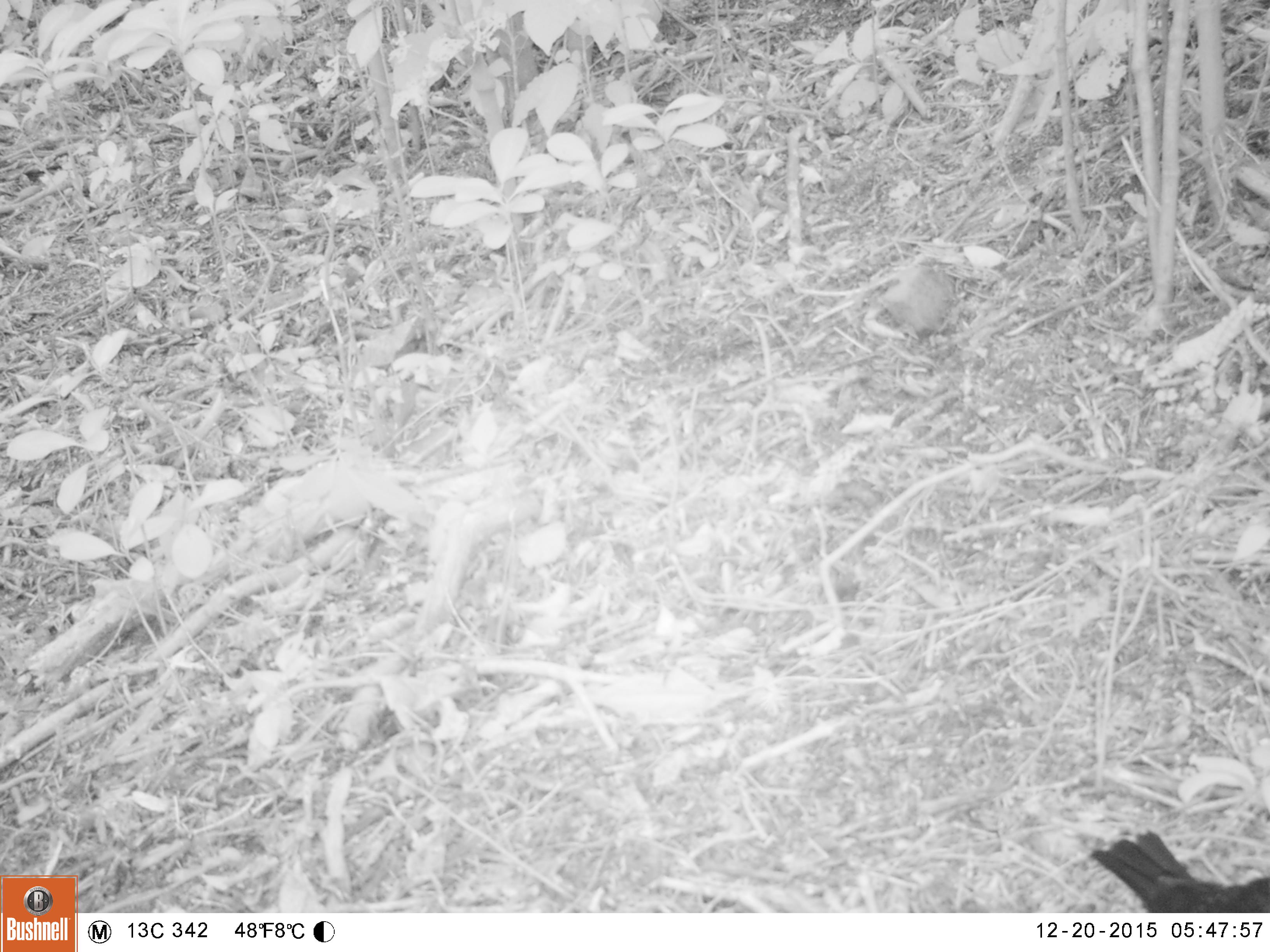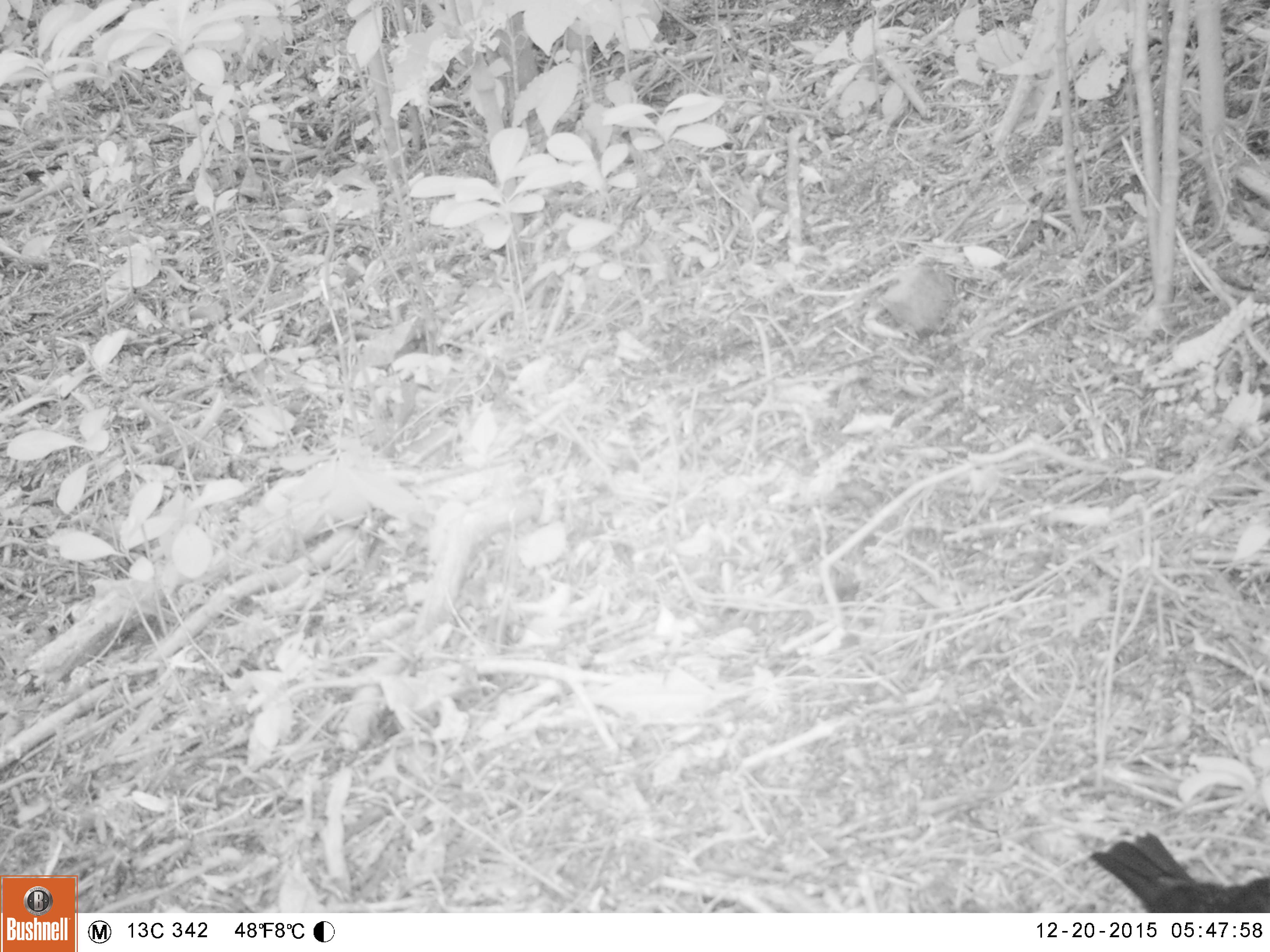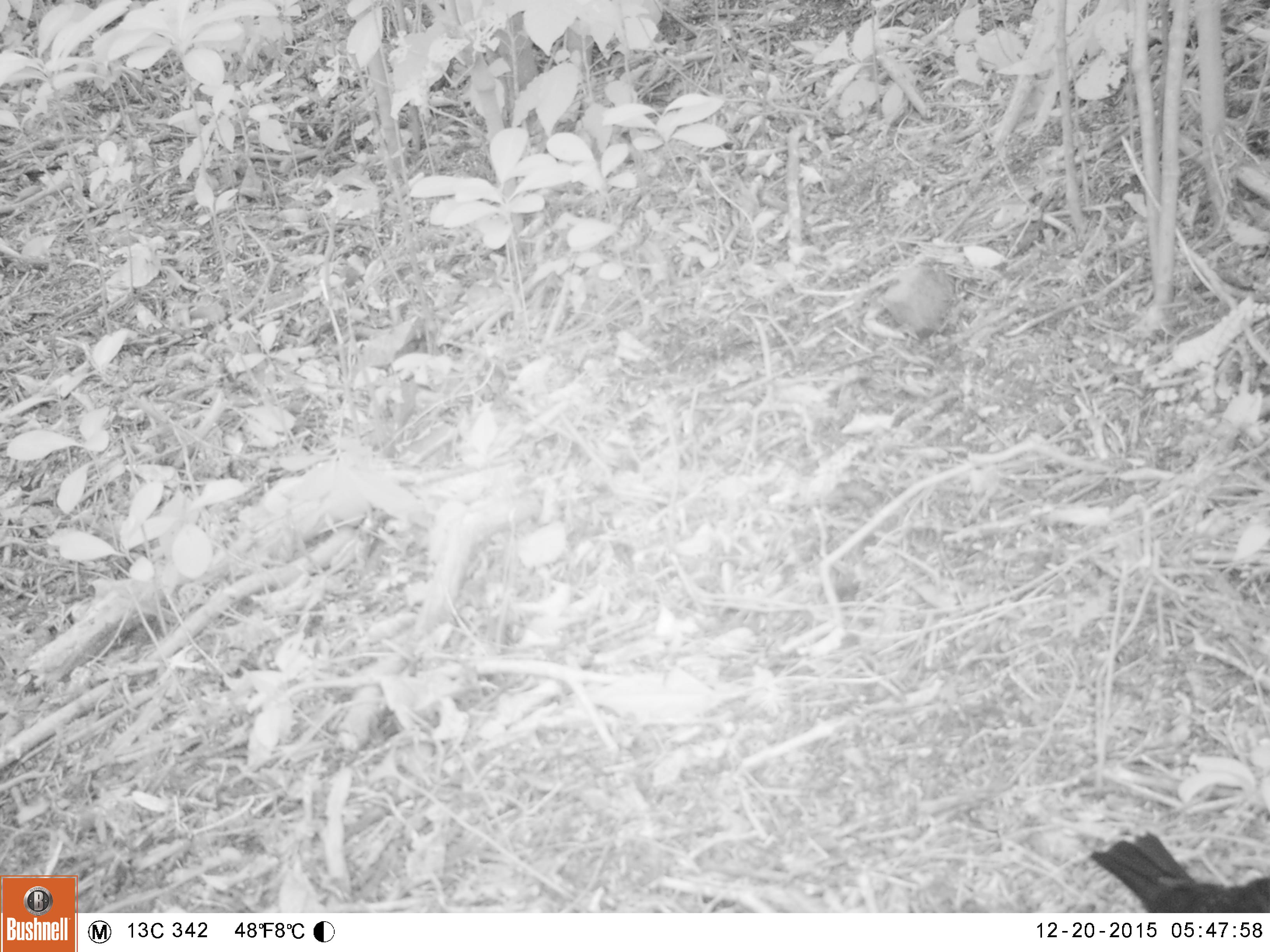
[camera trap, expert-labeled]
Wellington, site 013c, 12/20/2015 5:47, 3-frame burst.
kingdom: Animalia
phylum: Chordata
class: Aves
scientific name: Aves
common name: bird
Bird (Aves).